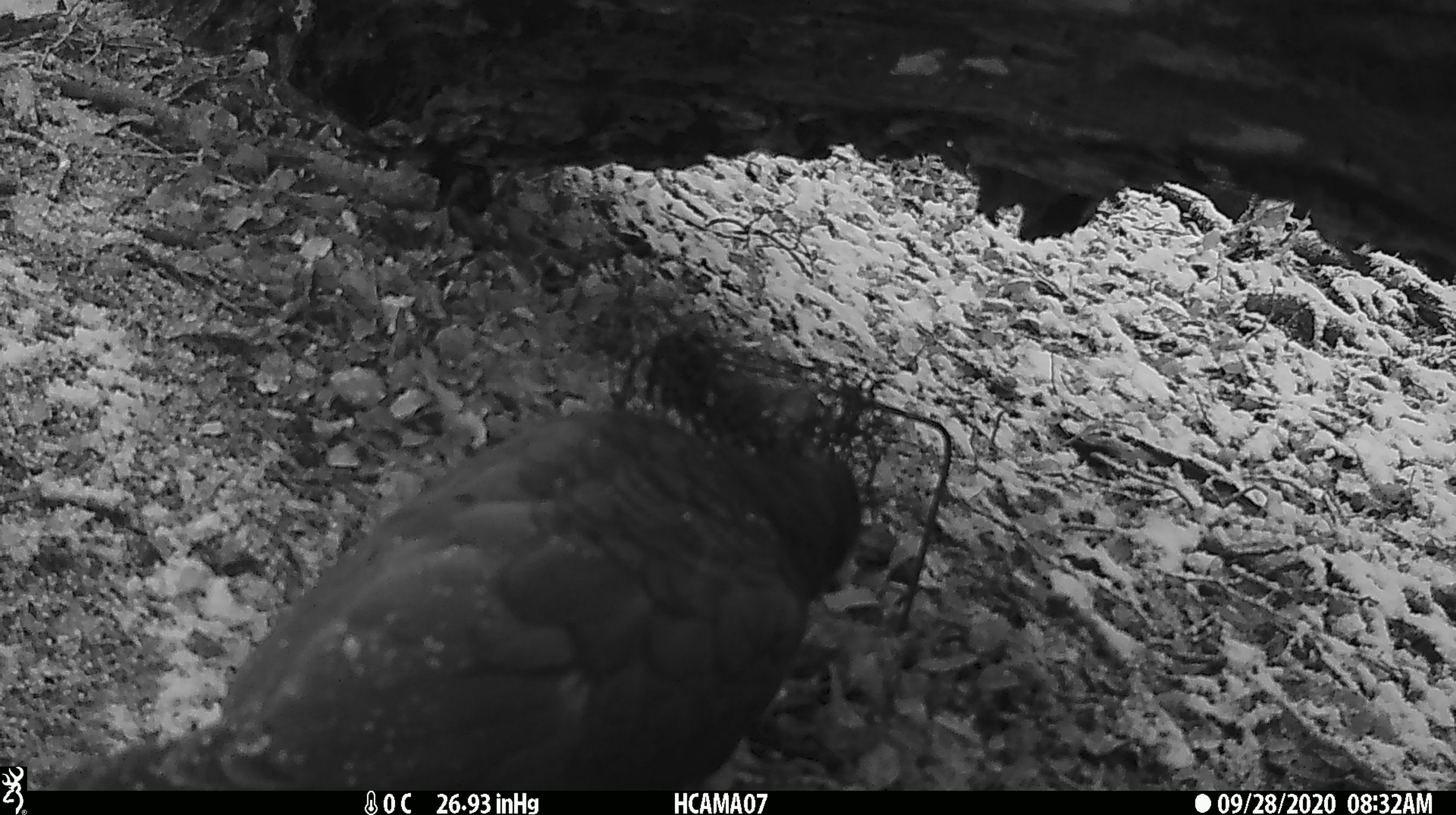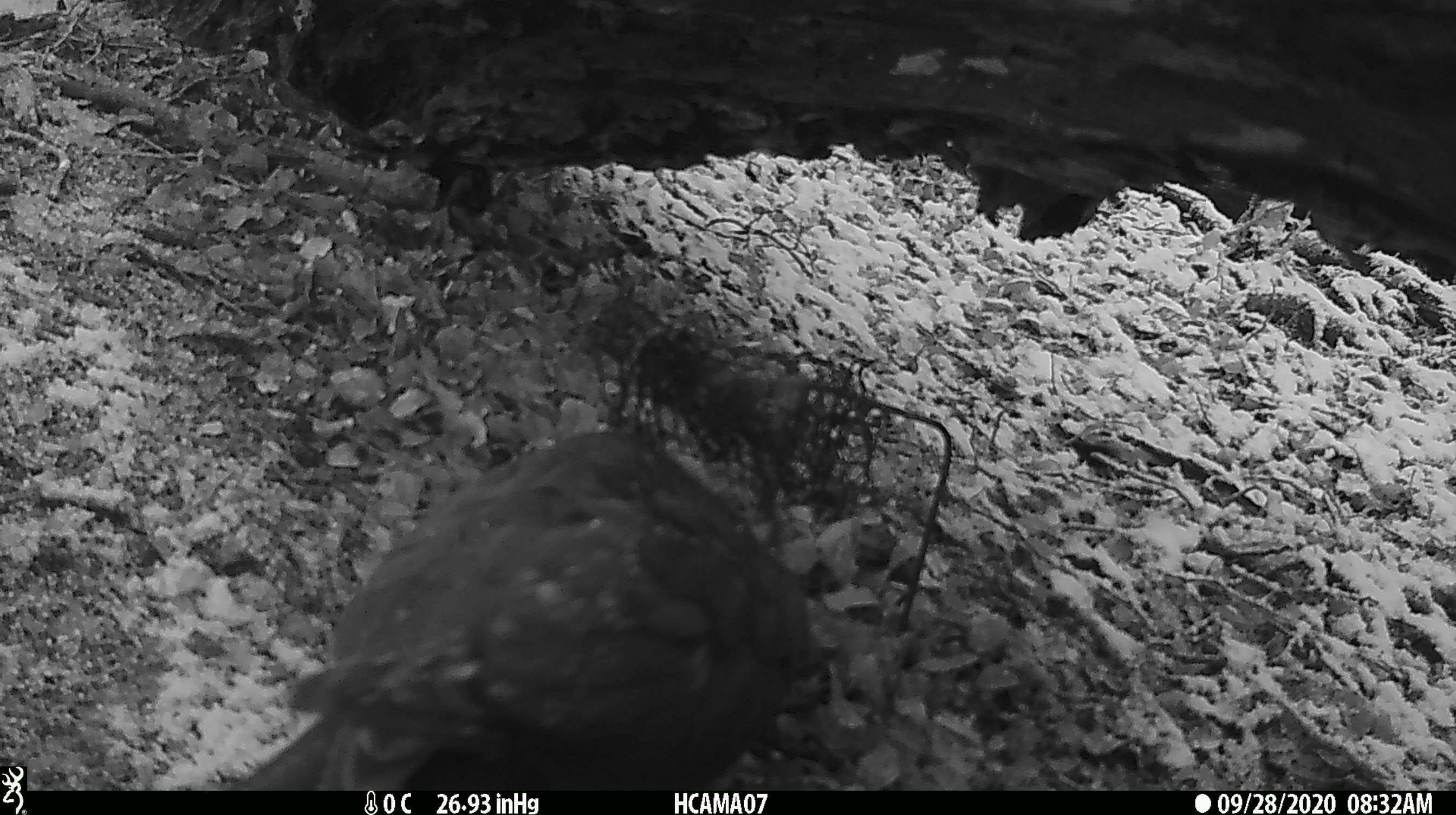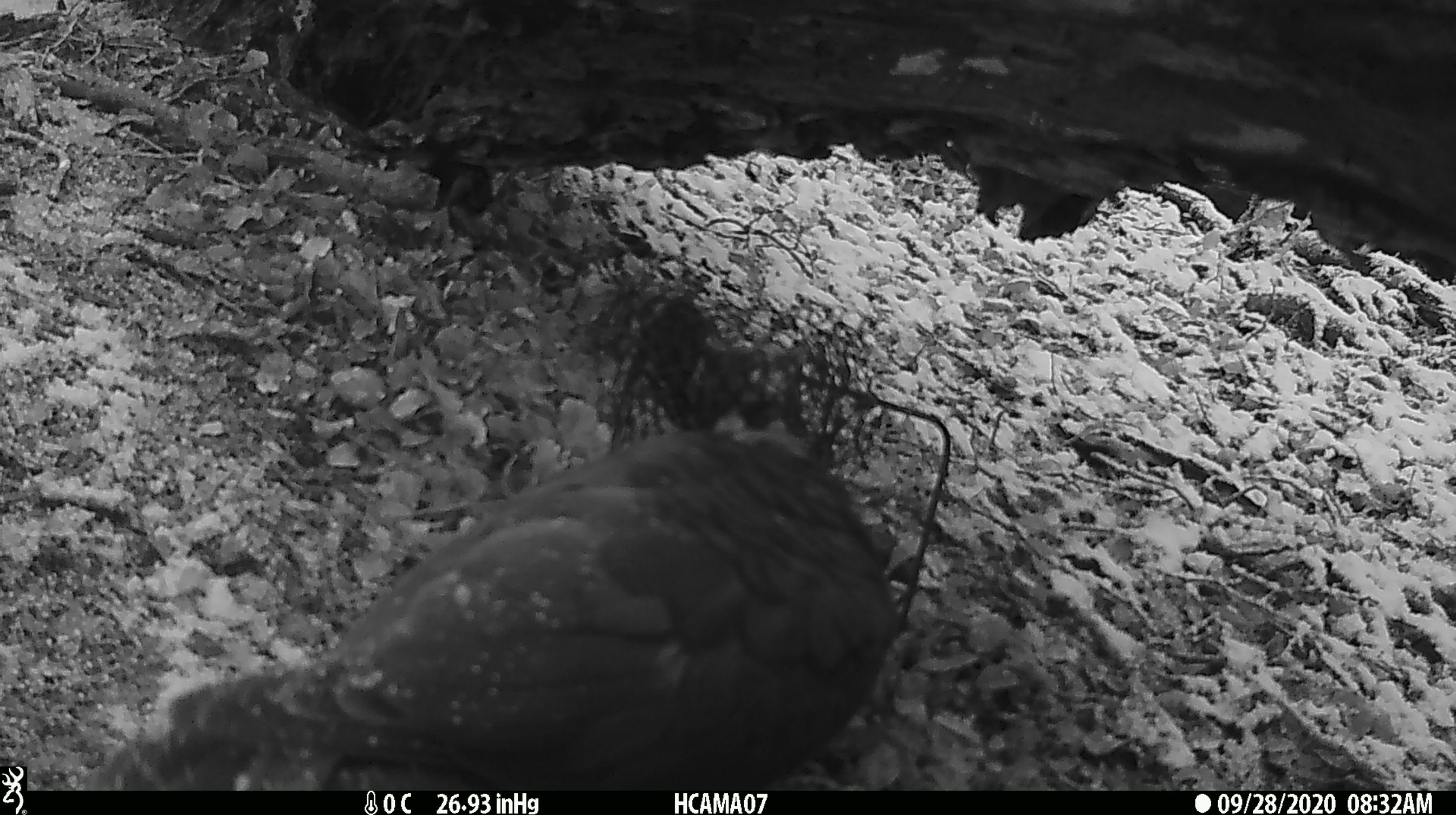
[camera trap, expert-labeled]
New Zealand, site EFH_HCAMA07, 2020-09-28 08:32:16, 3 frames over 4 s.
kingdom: Animalia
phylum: Chordata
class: Aves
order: Psittaciformes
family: Strigopidae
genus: Nestor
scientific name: Nestor notabilis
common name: kea